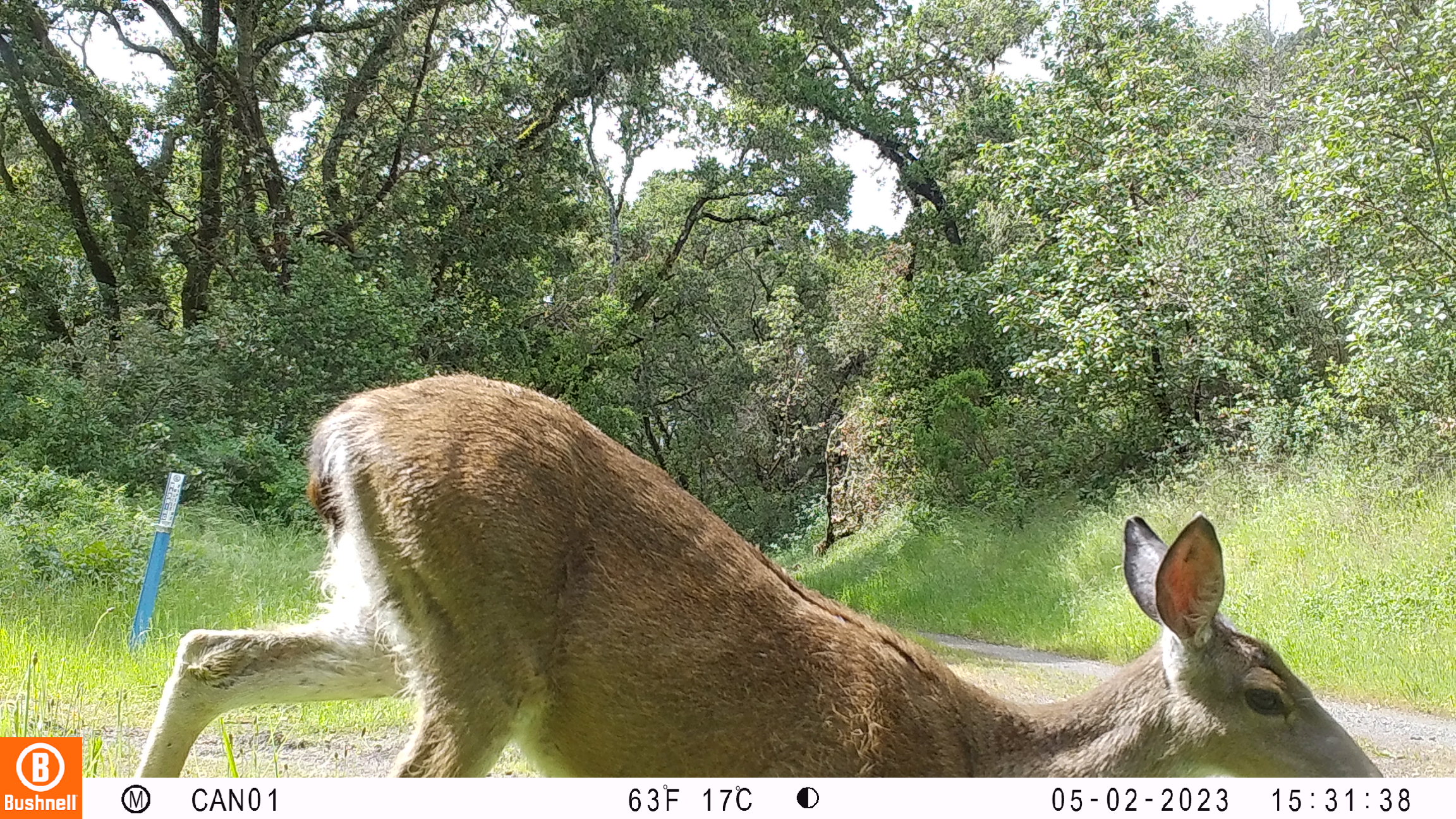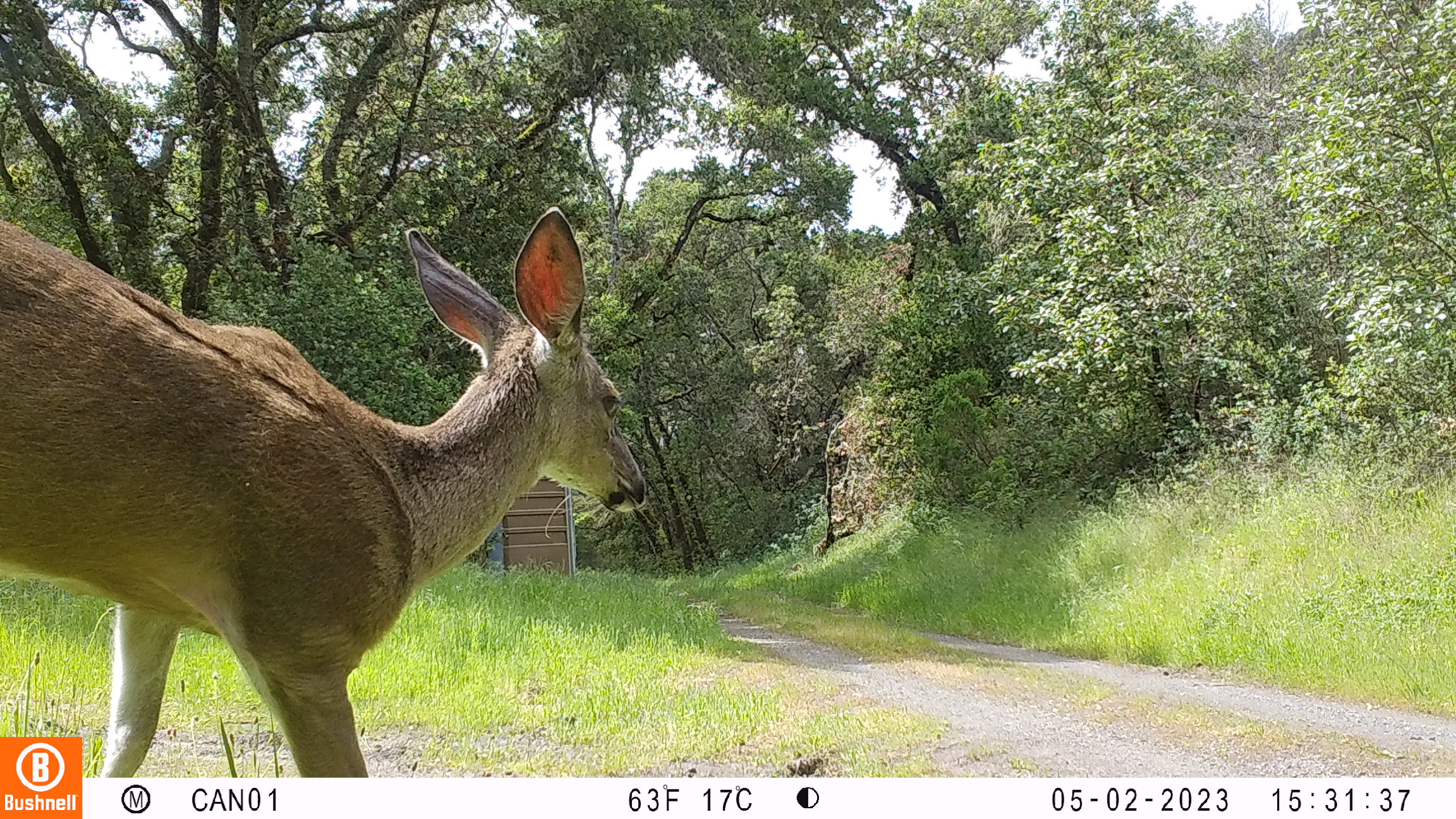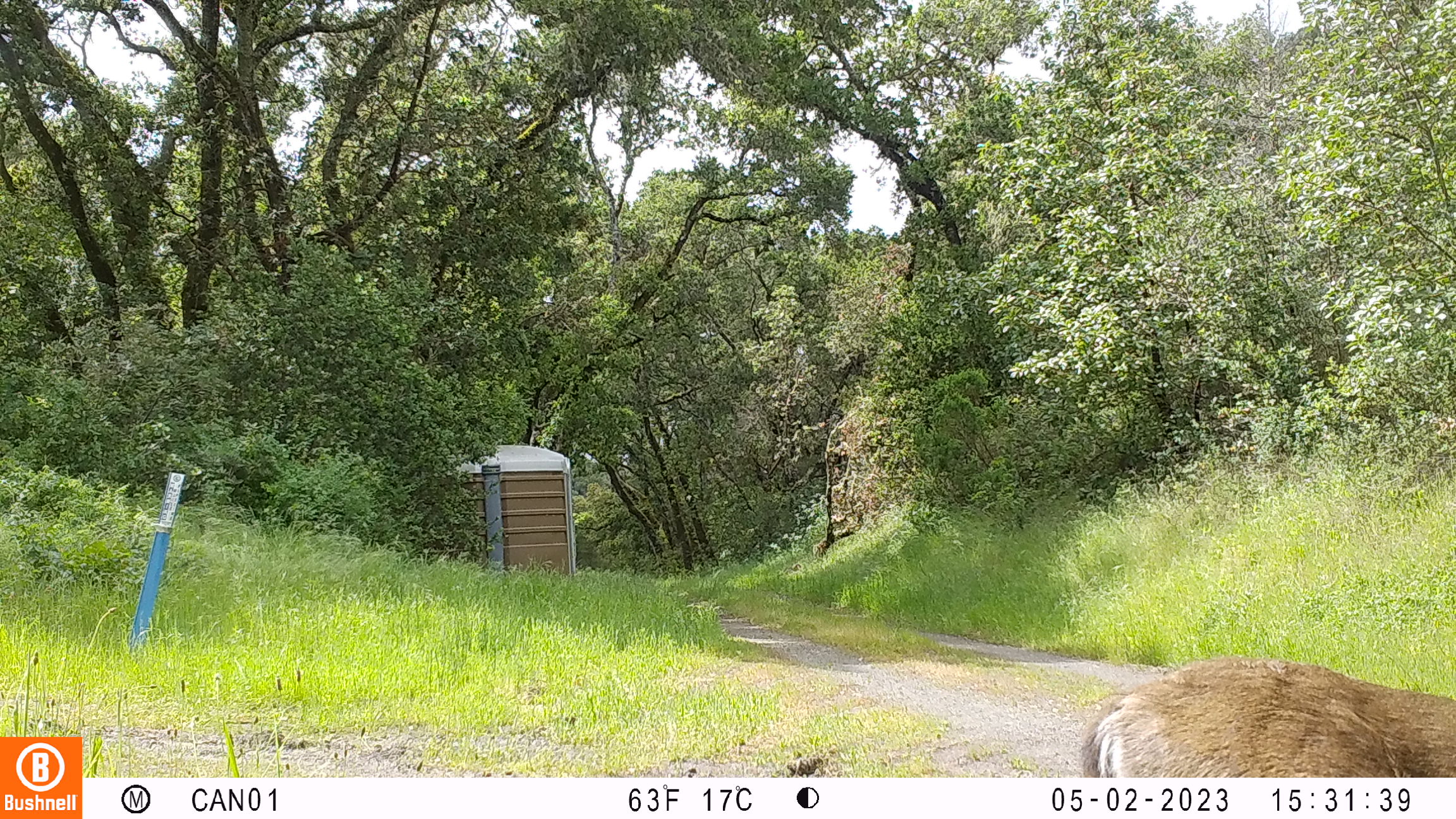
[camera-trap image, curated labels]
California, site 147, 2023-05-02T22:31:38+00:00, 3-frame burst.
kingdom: Animalia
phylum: Chordata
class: Mammalia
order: Artiodactyla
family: Cervidae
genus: Odocoileus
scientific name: Odocoileus hemionus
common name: mule deer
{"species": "mule deer (Odocoileus hemionus)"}